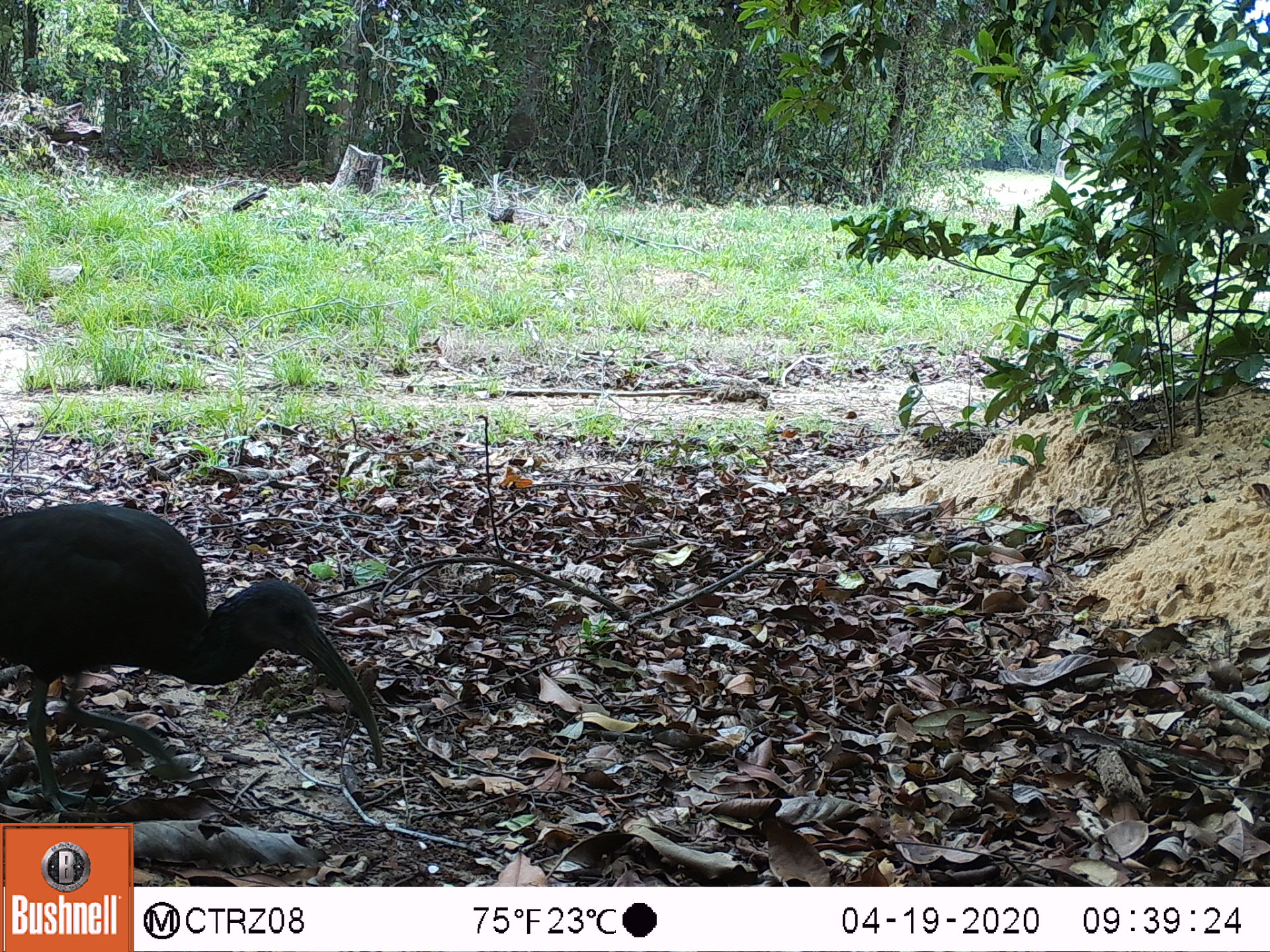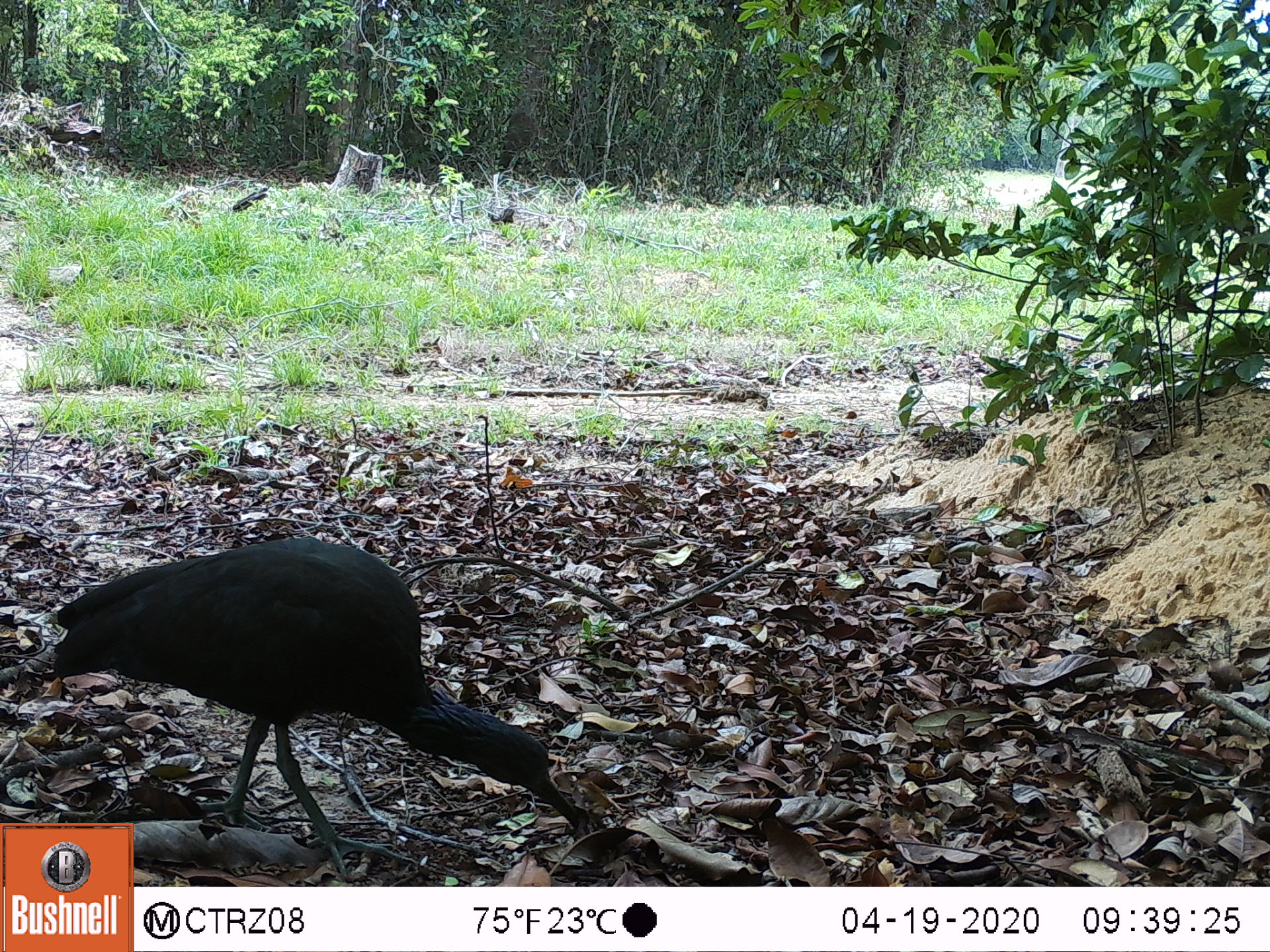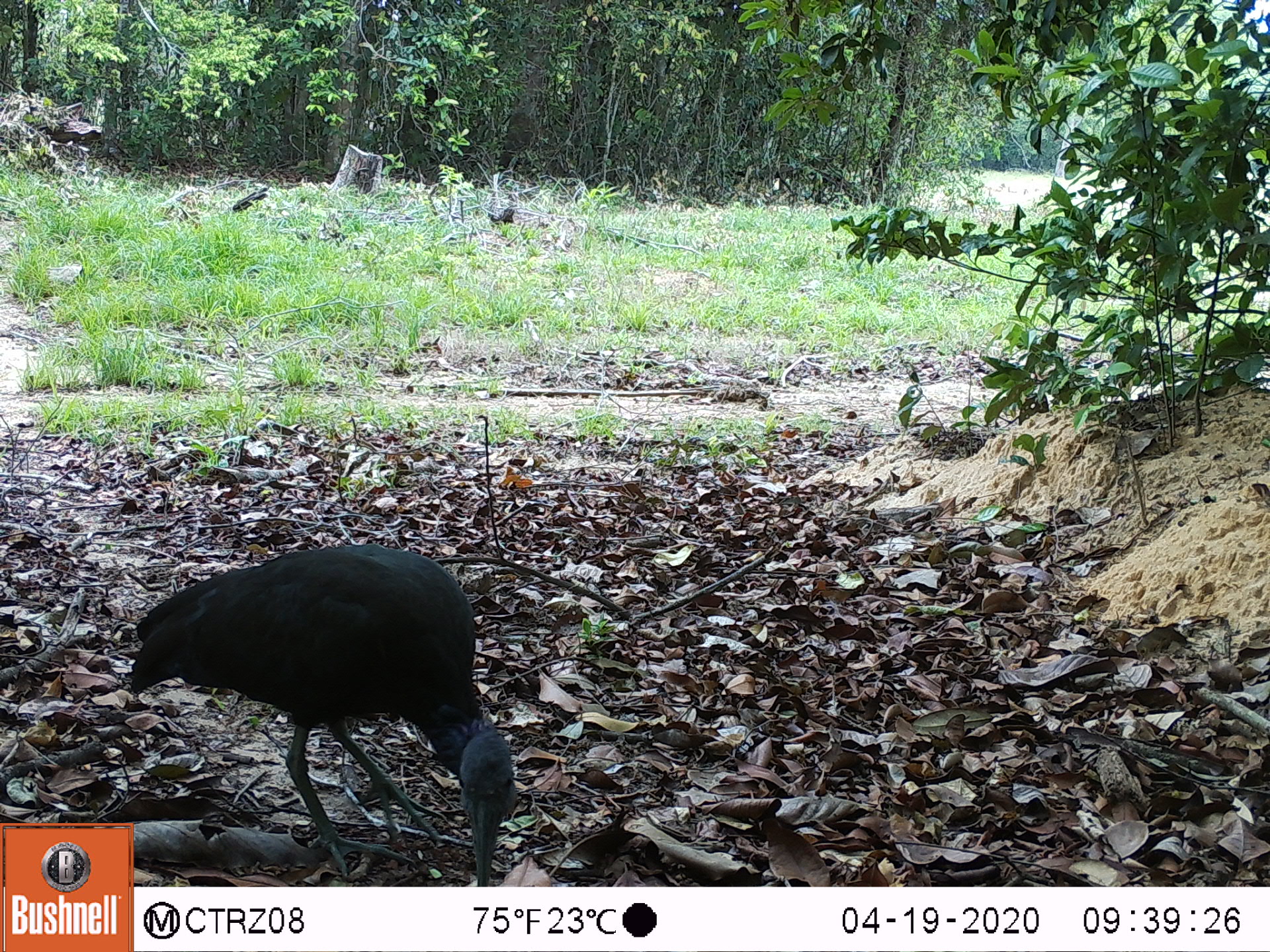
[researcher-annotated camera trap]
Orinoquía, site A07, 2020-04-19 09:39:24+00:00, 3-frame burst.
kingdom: Animalia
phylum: Chordata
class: Aves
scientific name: Aves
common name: bird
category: unknown bird